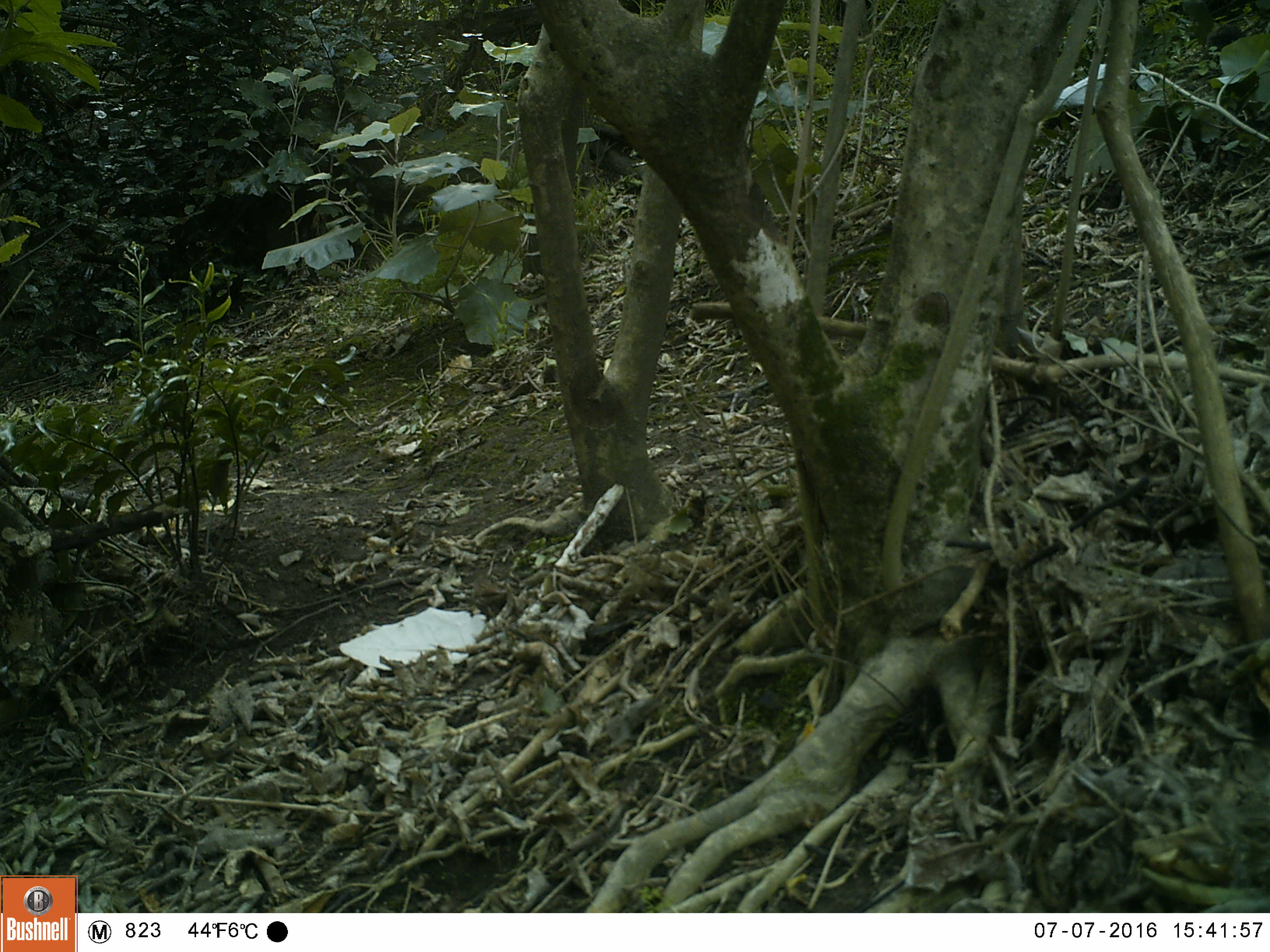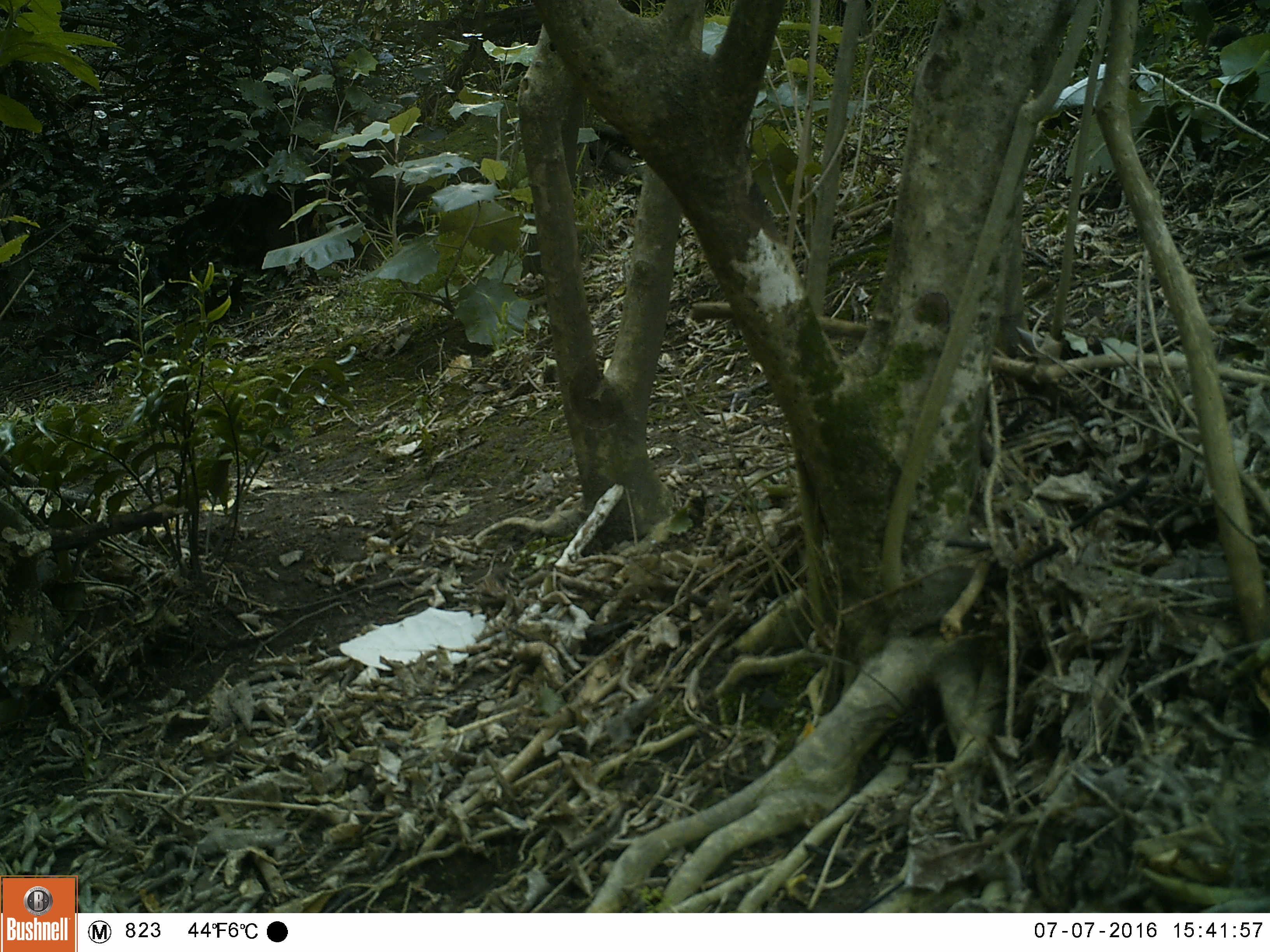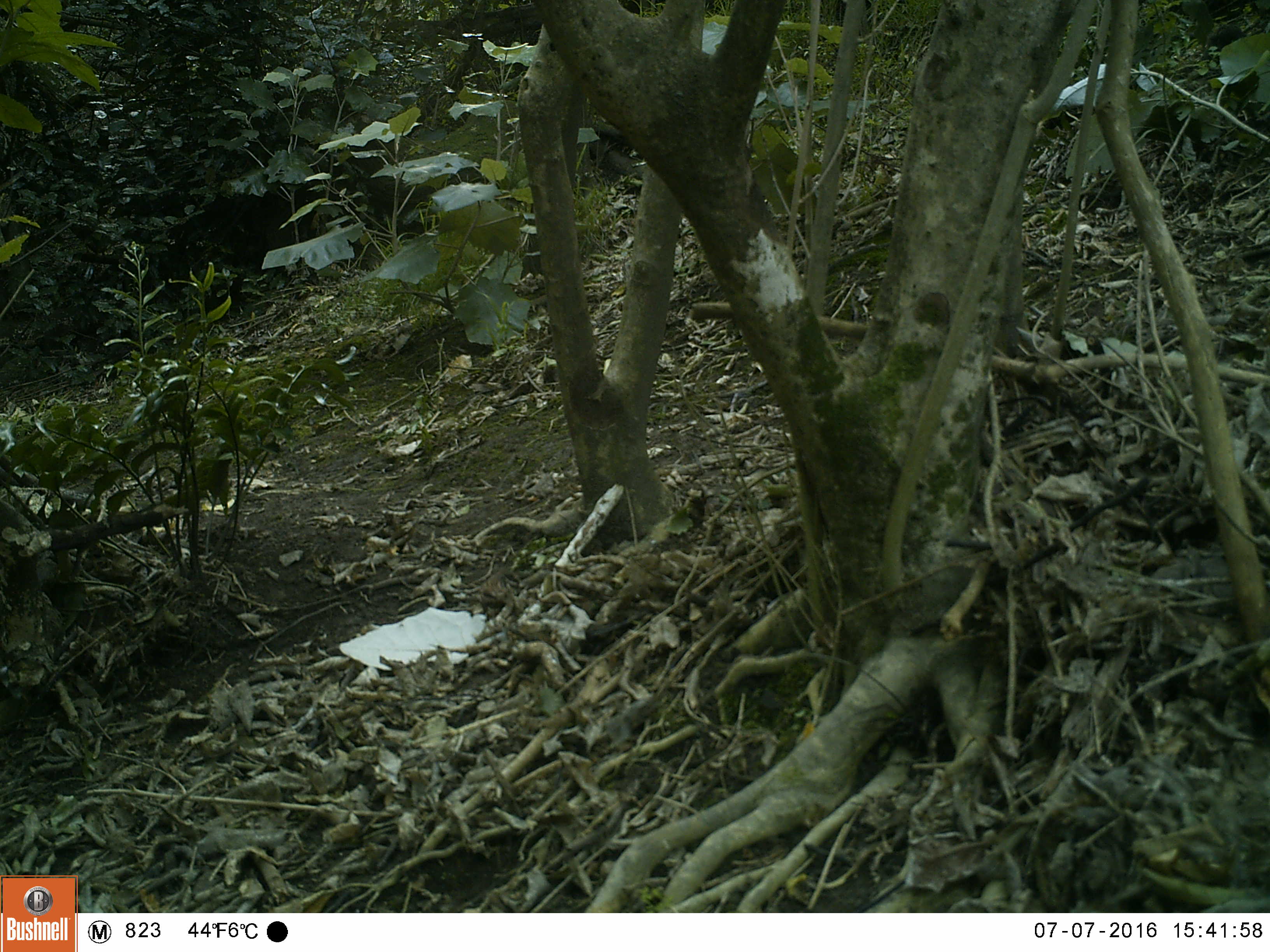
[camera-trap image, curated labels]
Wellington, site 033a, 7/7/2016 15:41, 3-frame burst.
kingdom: Animalia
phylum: Chordata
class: Aves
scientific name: Aves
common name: bird